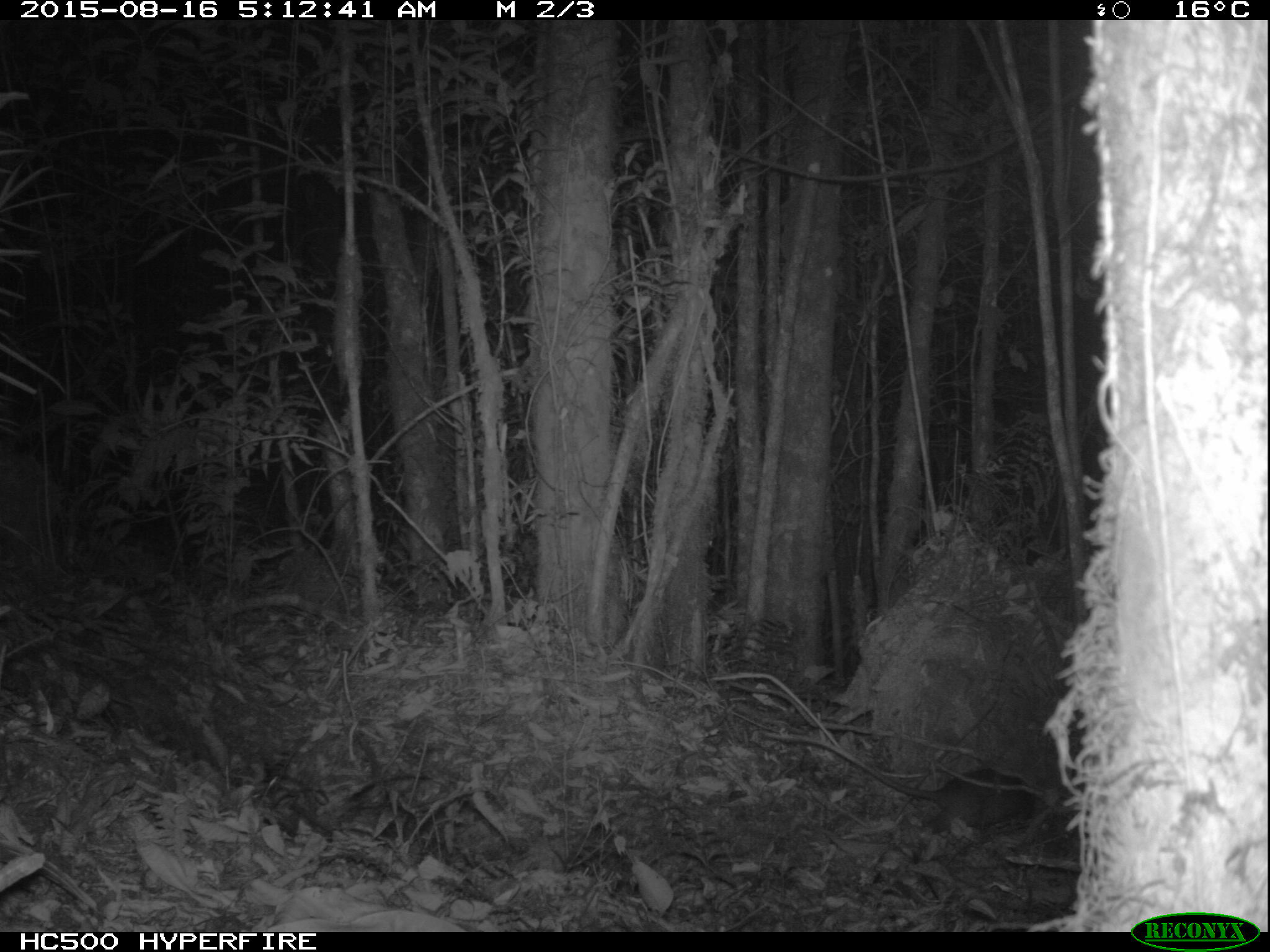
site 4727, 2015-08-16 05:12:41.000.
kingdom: Animalia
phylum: Chordata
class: Mammalia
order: Rodentia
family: Nesomyidae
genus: Cricetomys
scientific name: Cricetomys gambianus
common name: african giant pouched rat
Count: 1.